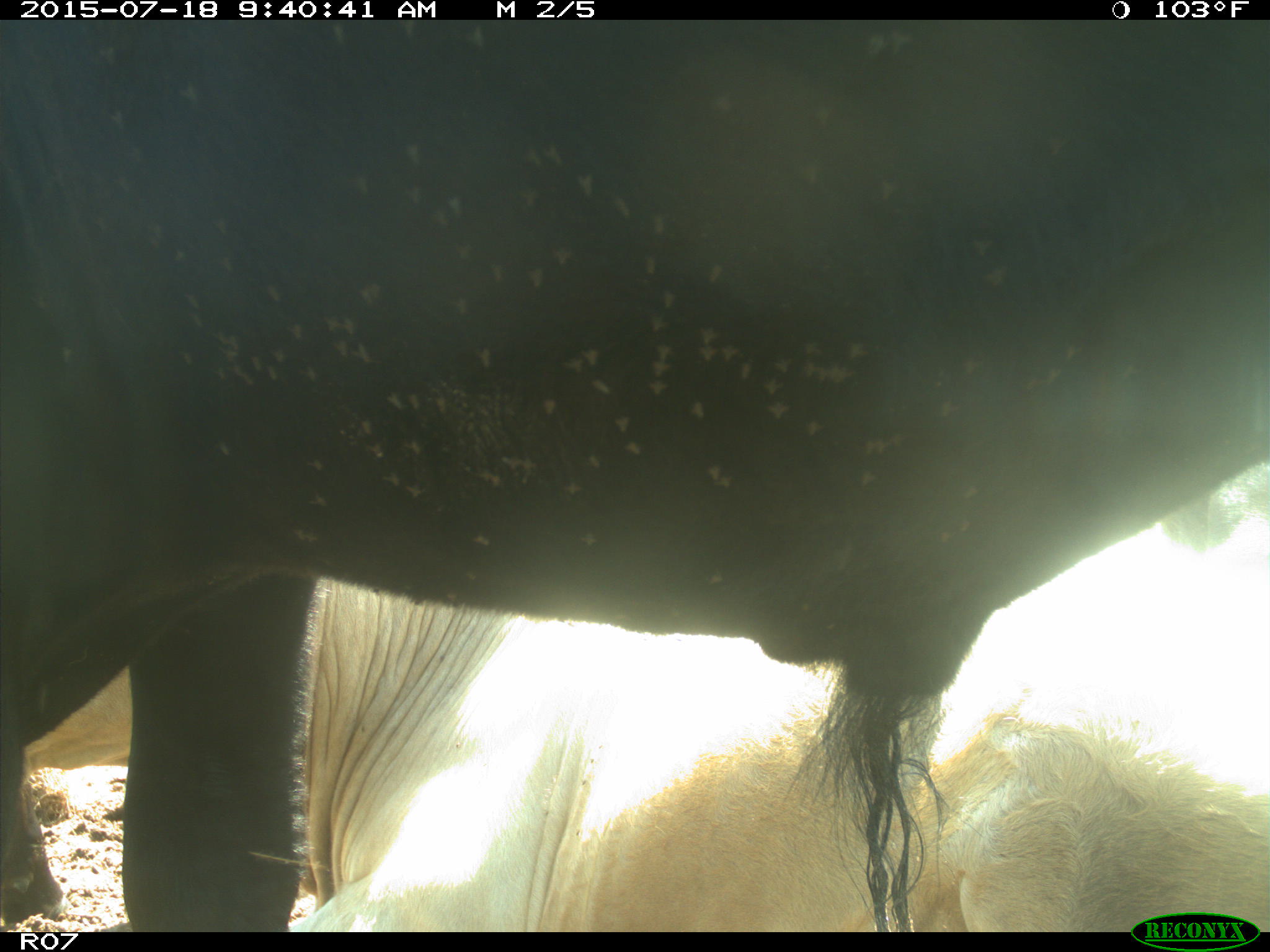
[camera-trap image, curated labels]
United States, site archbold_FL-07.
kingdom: Animalia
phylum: Chordata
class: Mammalia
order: Artiodactyla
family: Bovidae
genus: Bos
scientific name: Bos taurus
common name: domestic cow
Bos taurus (domestic cow).